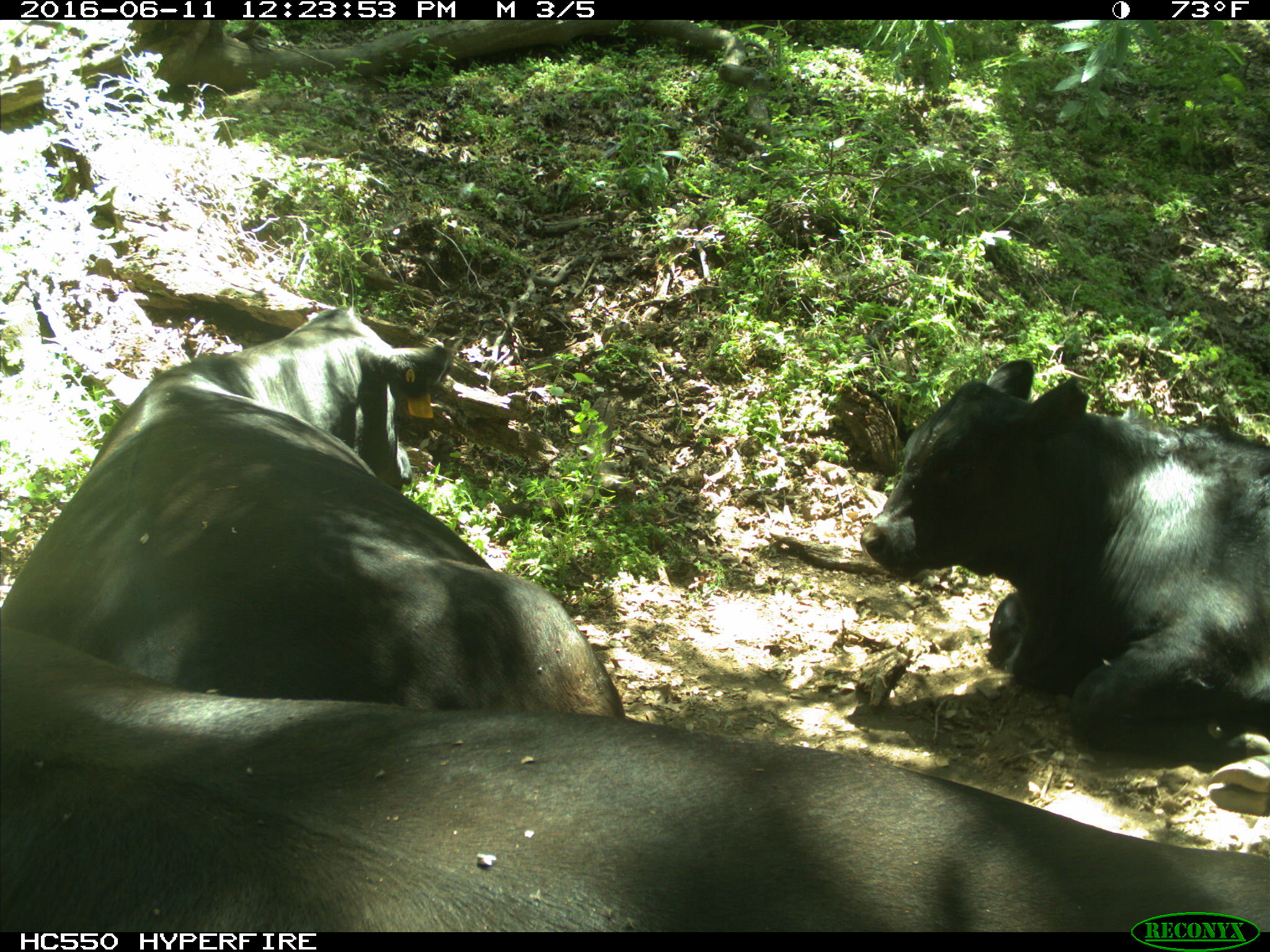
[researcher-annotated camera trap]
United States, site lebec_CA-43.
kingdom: Animalia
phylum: Chordata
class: Mammalia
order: Artiodactyla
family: Bovidae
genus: Bos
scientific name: Bos taurus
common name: domestic cow